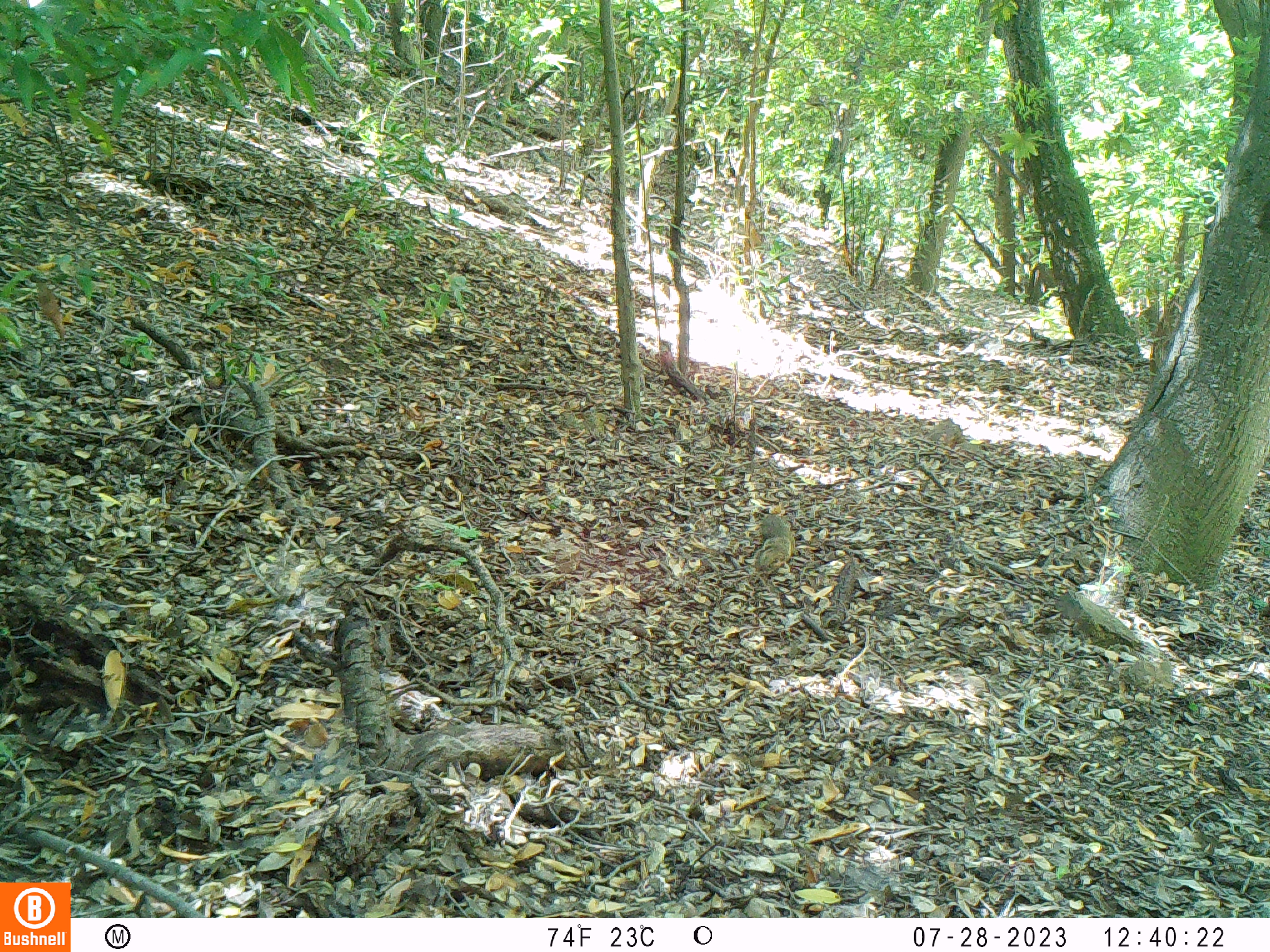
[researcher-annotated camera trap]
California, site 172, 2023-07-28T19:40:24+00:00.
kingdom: Animalia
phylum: Chordata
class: Mammalia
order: Rodentia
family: Sciuridae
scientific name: Sciuridae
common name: squirrel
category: unknown squirrel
Unknown squirrel (squirrel) (Sciuridae).